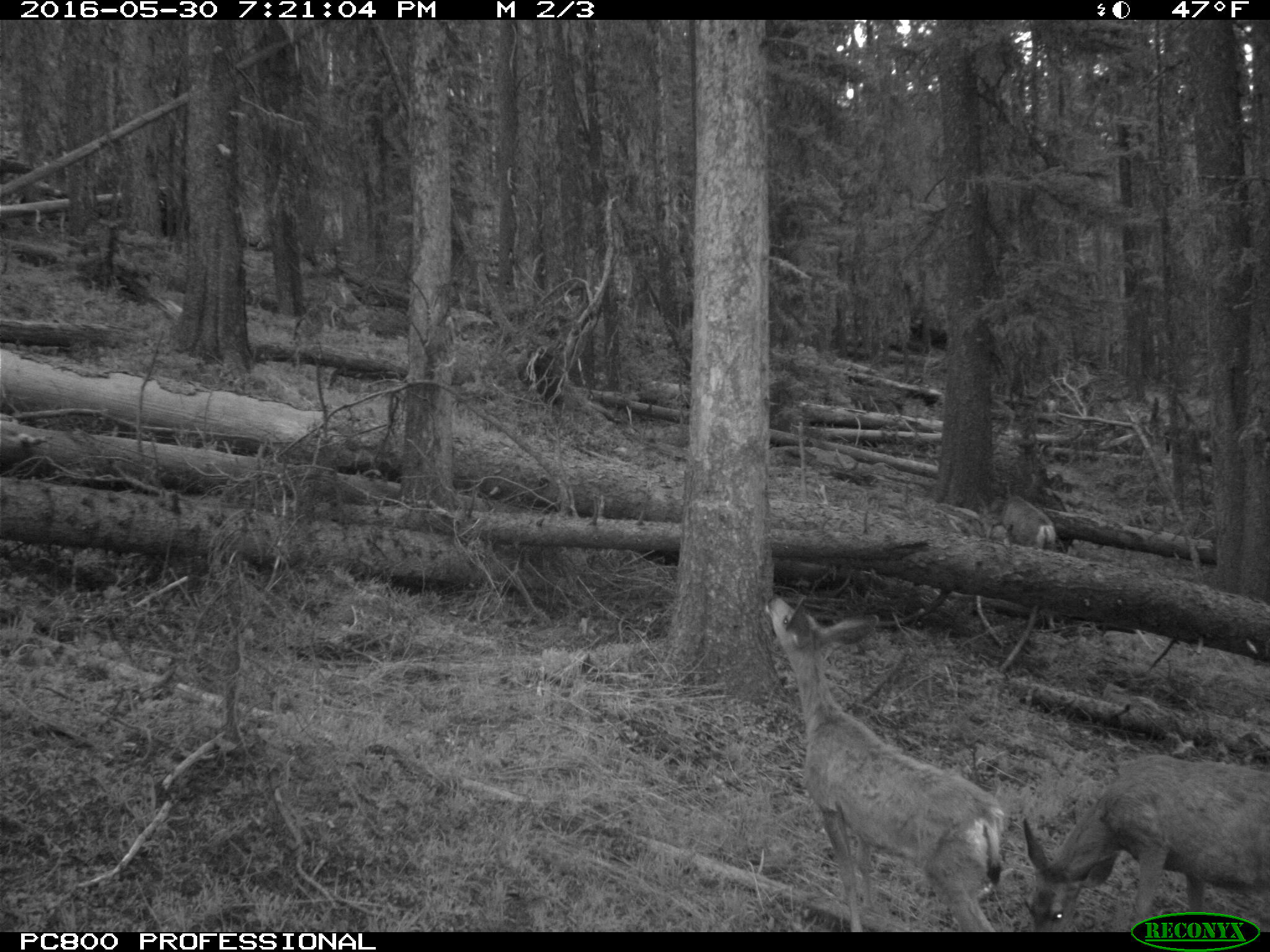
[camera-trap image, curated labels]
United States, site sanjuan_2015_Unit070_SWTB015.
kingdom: Animalia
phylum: Chordata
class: Mammalia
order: Artiodactyla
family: Cervidae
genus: Odocoileus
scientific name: Odocoileus hemionus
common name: mule deer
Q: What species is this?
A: Odocoileus hemionus (mule deer).